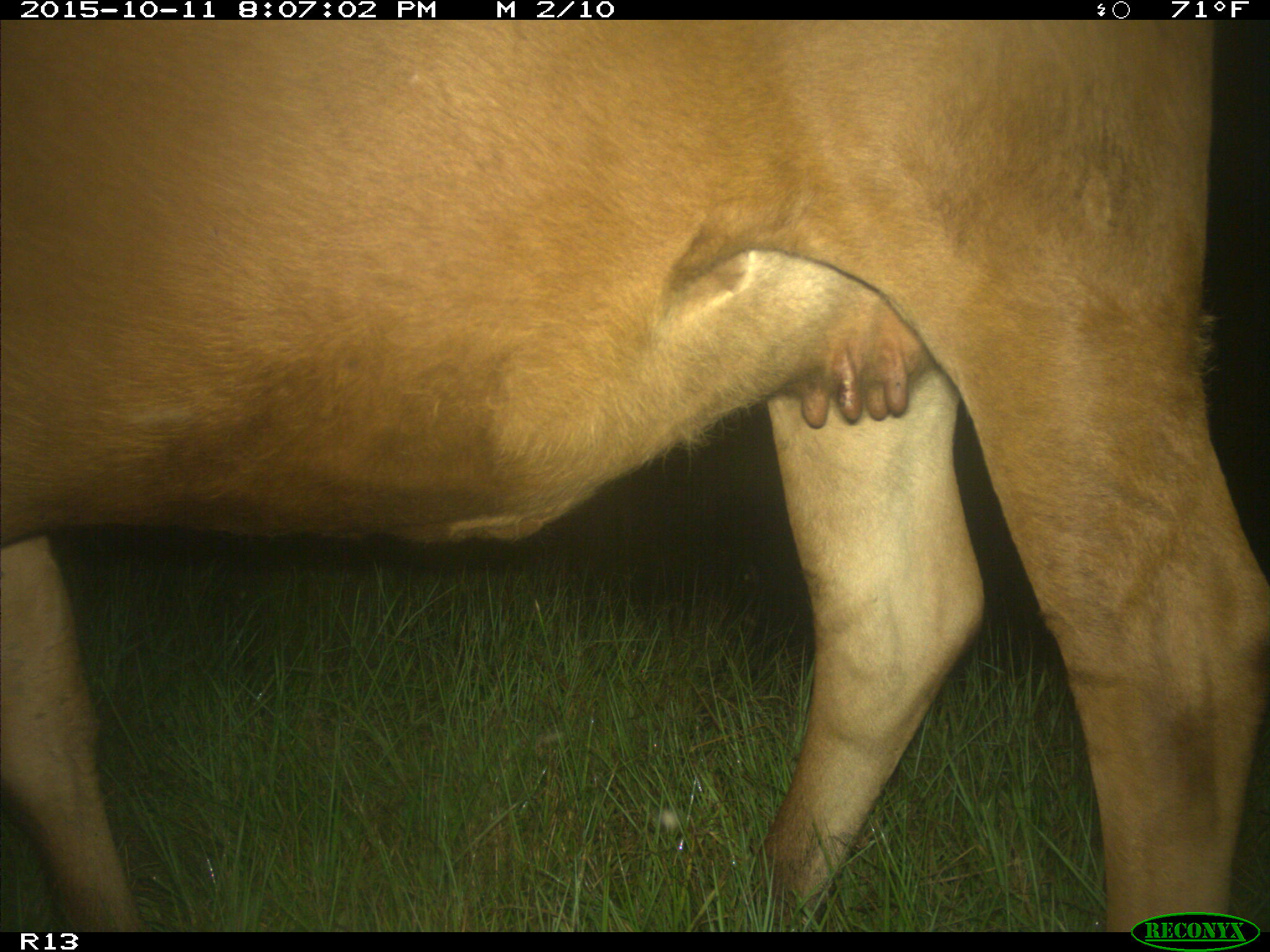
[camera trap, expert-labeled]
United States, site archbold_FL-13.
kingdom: Animalia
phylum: Chordata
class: Mammalia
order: Artiodactyla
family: Bovidae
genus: Bos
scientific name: Bos taurus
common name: domestic cow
Bos taurus (domestic cow).